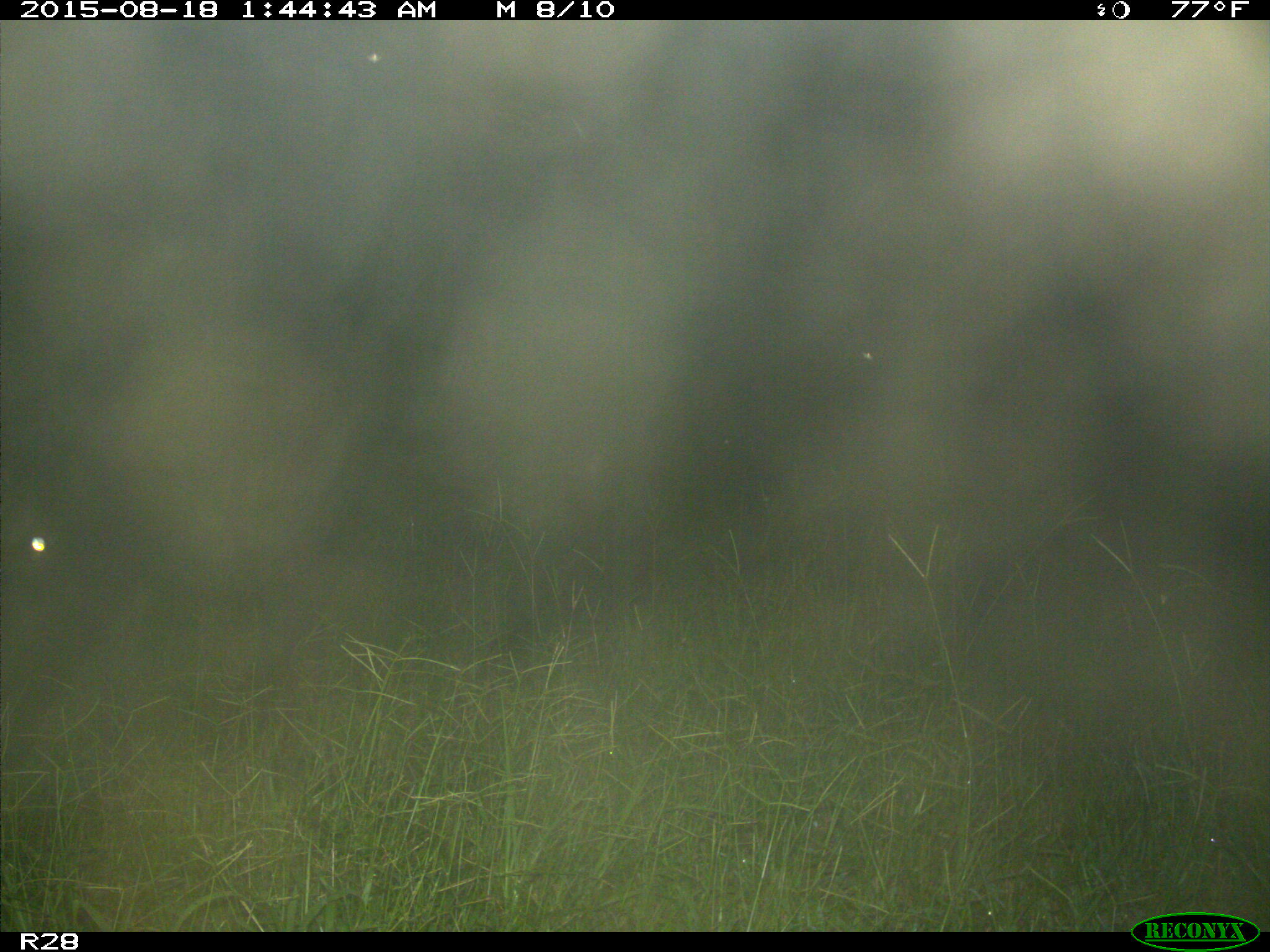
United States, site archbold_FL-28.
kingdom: Animalia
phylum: Chordata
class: Mammalia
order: Artiodactyla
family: Bovidae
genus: Bos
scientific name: Bos taurus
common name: domestic cow